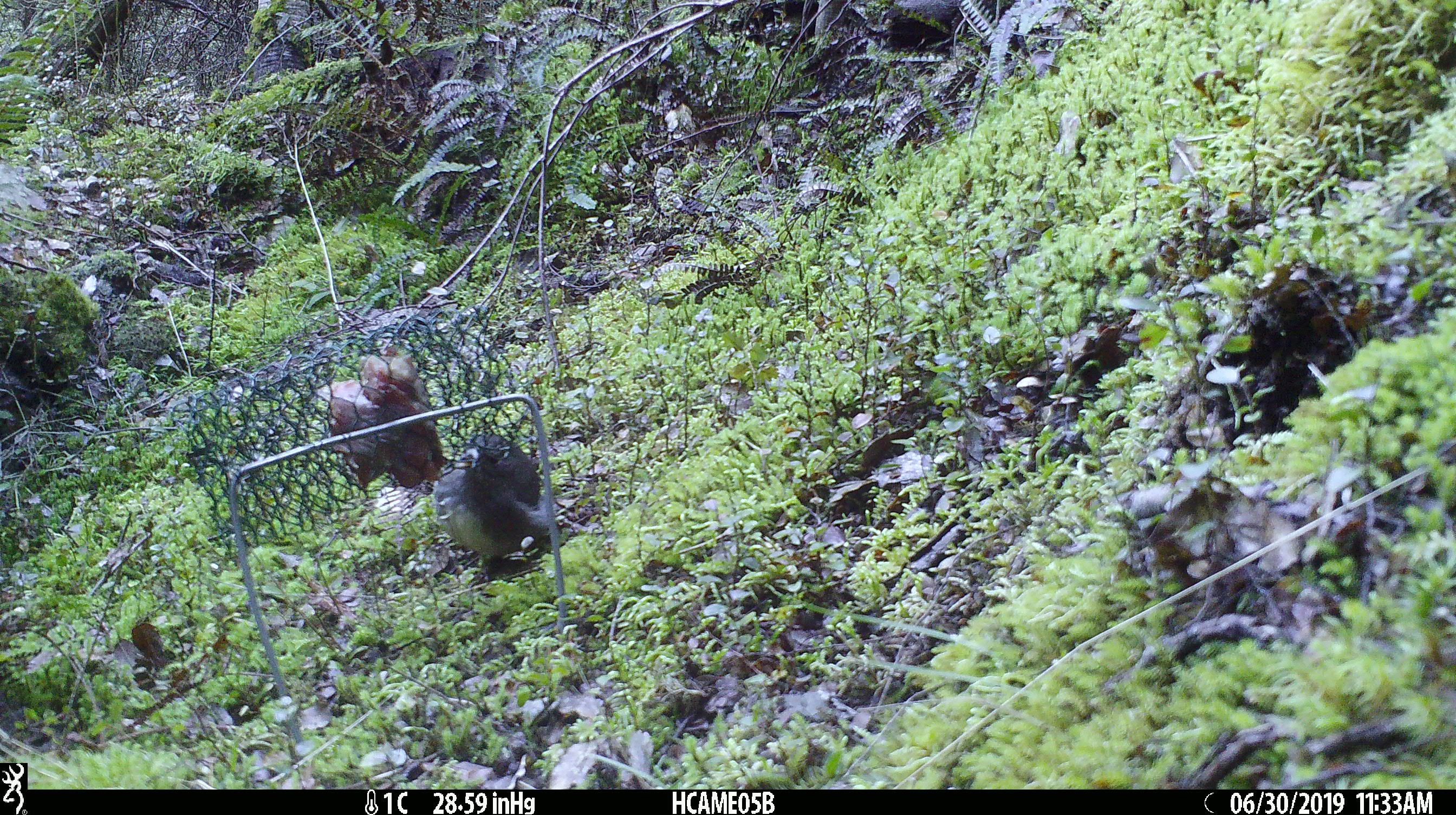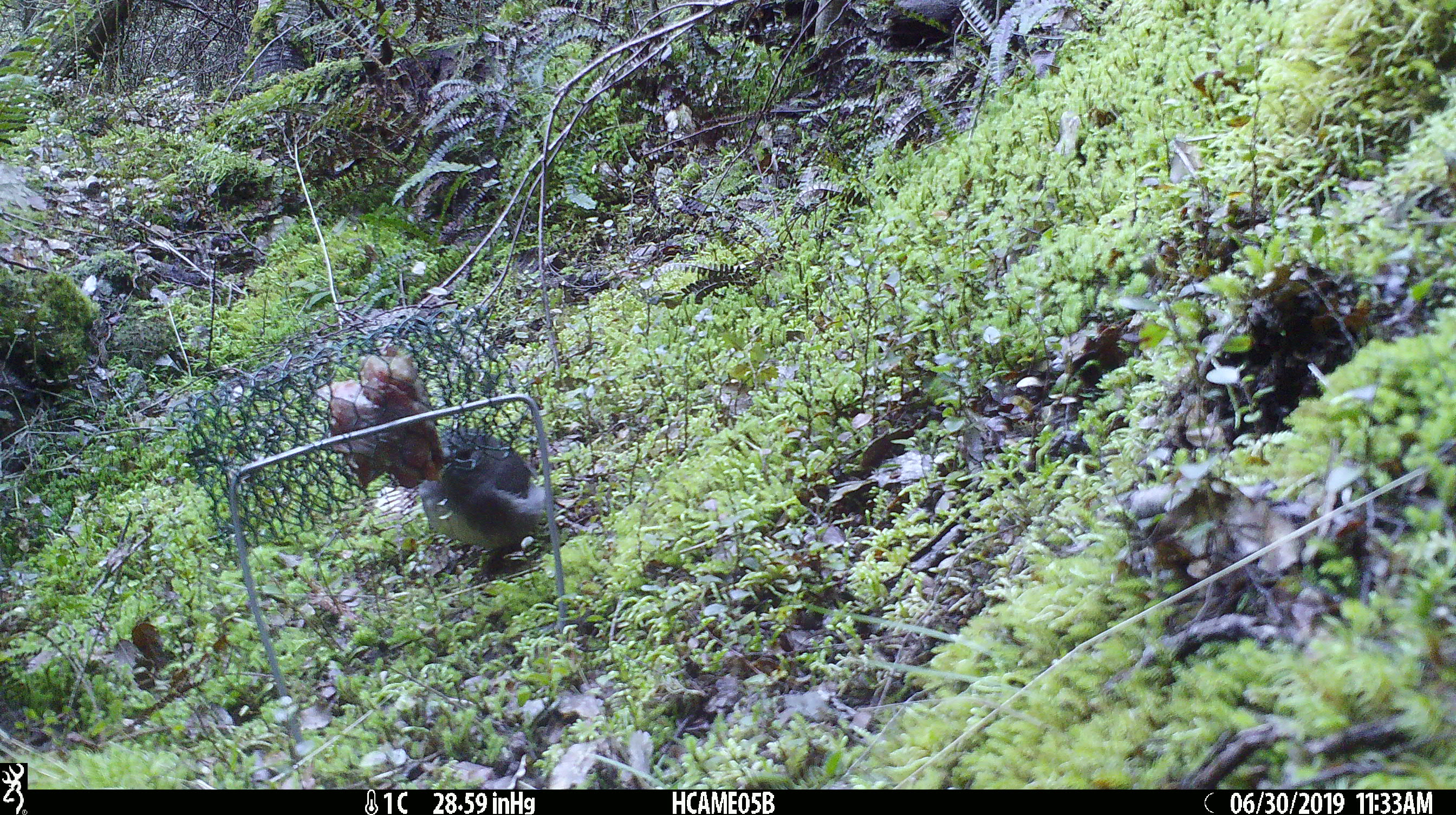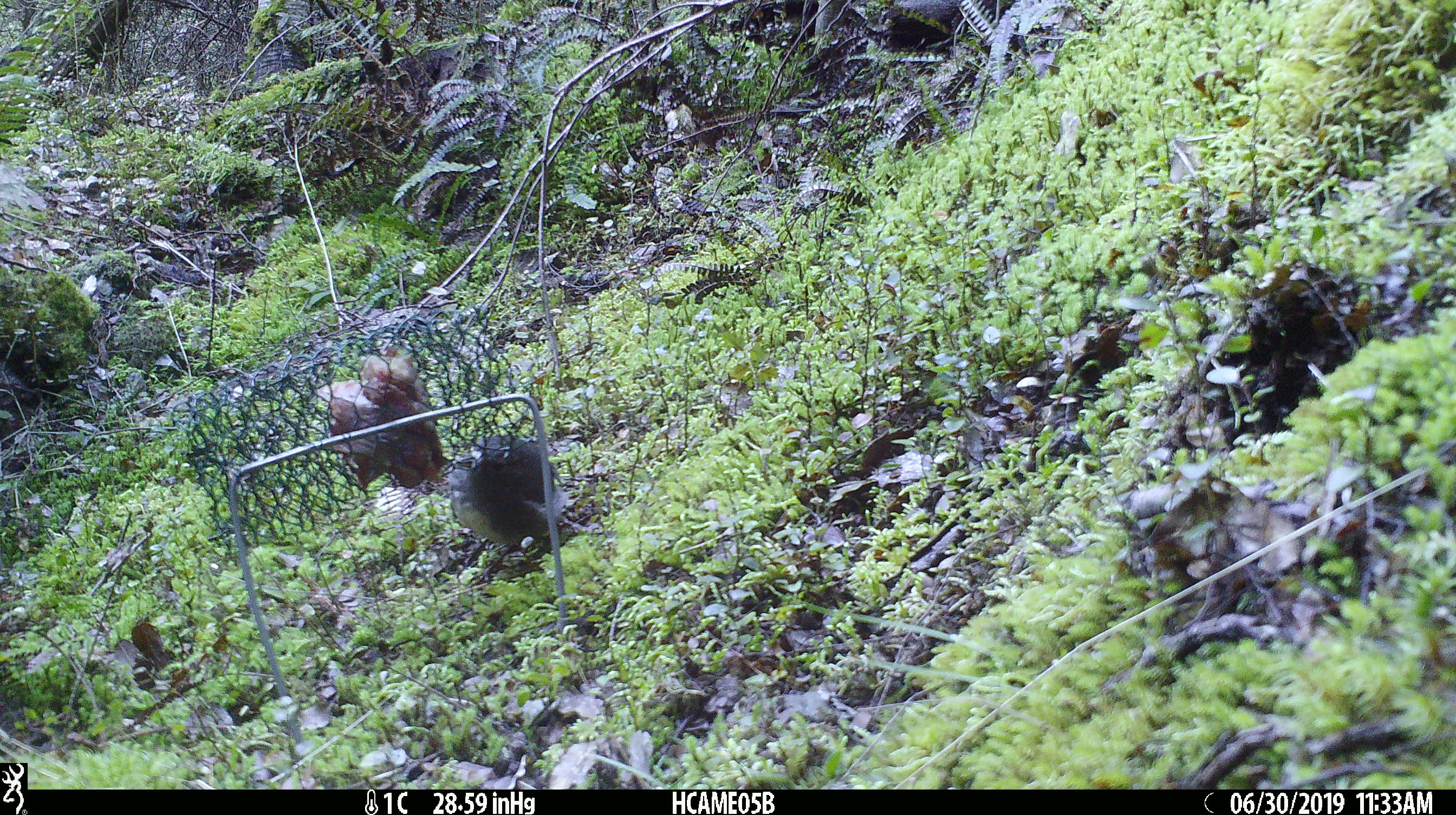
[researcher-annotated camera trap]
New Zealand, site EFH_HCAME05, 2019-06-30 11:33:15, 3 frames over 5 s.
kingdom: Animalia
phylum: Chordata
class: Aves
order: Passeriformes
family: Petroicidae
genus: Petroica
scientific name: Petroica australis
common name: new zealand robin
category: robin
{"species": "robin (new zealand robin) (Petroica australis)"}